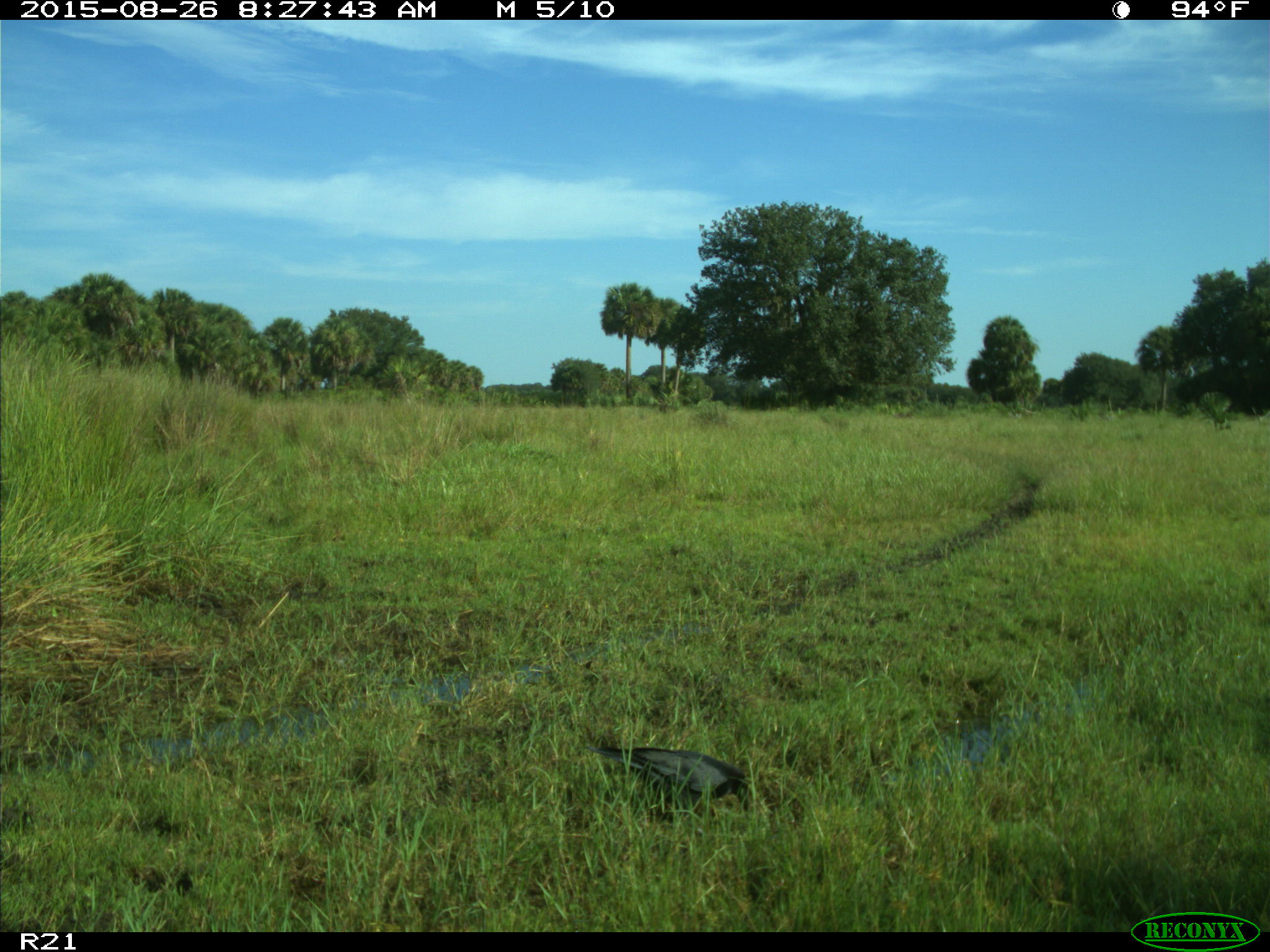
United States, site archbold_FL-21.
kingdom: Animalia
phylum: Chordata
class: Aves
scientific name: Aves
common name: birds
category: unidentified bird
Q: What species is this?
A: Unidentified bird (birds) (Aves).